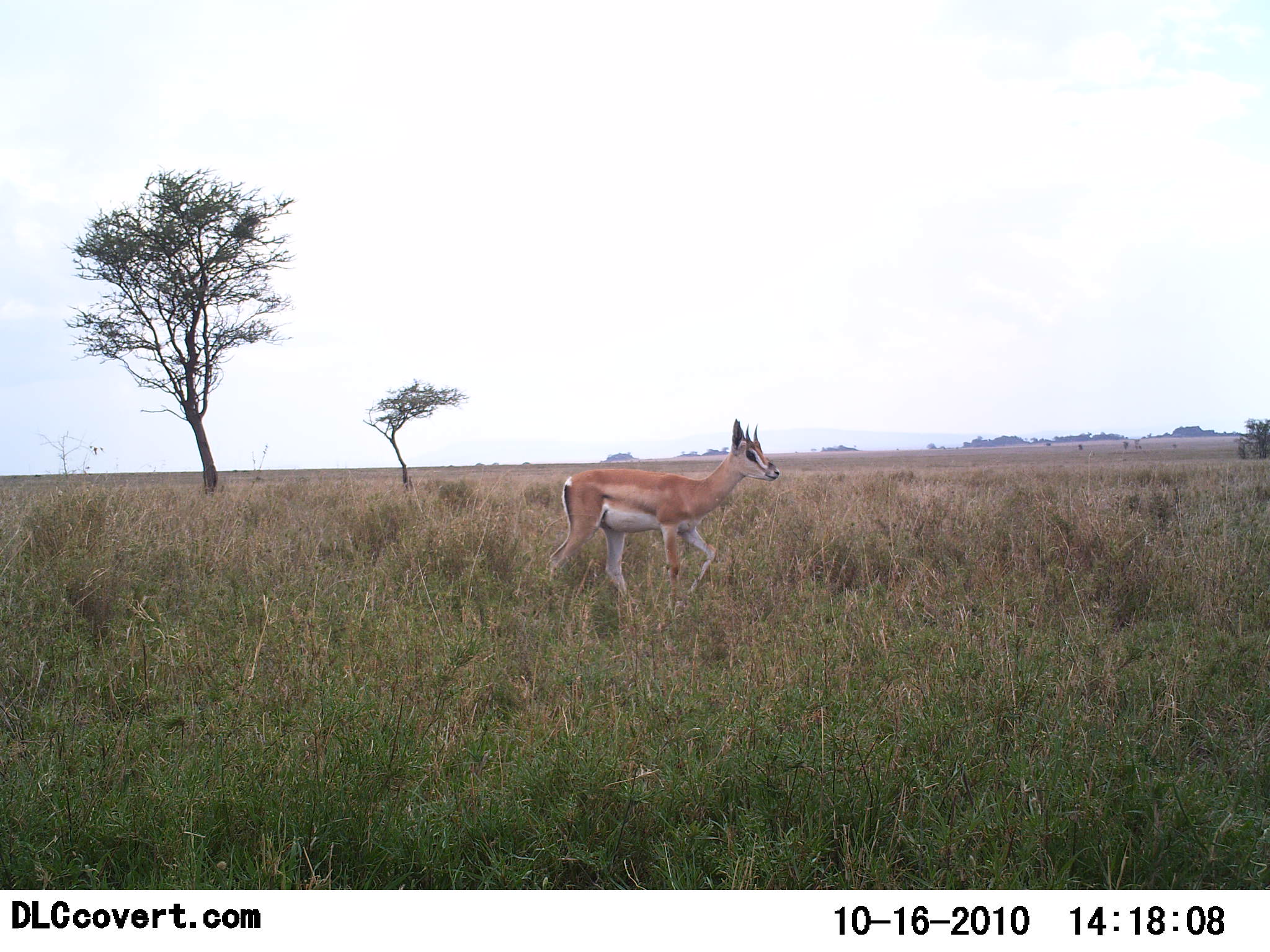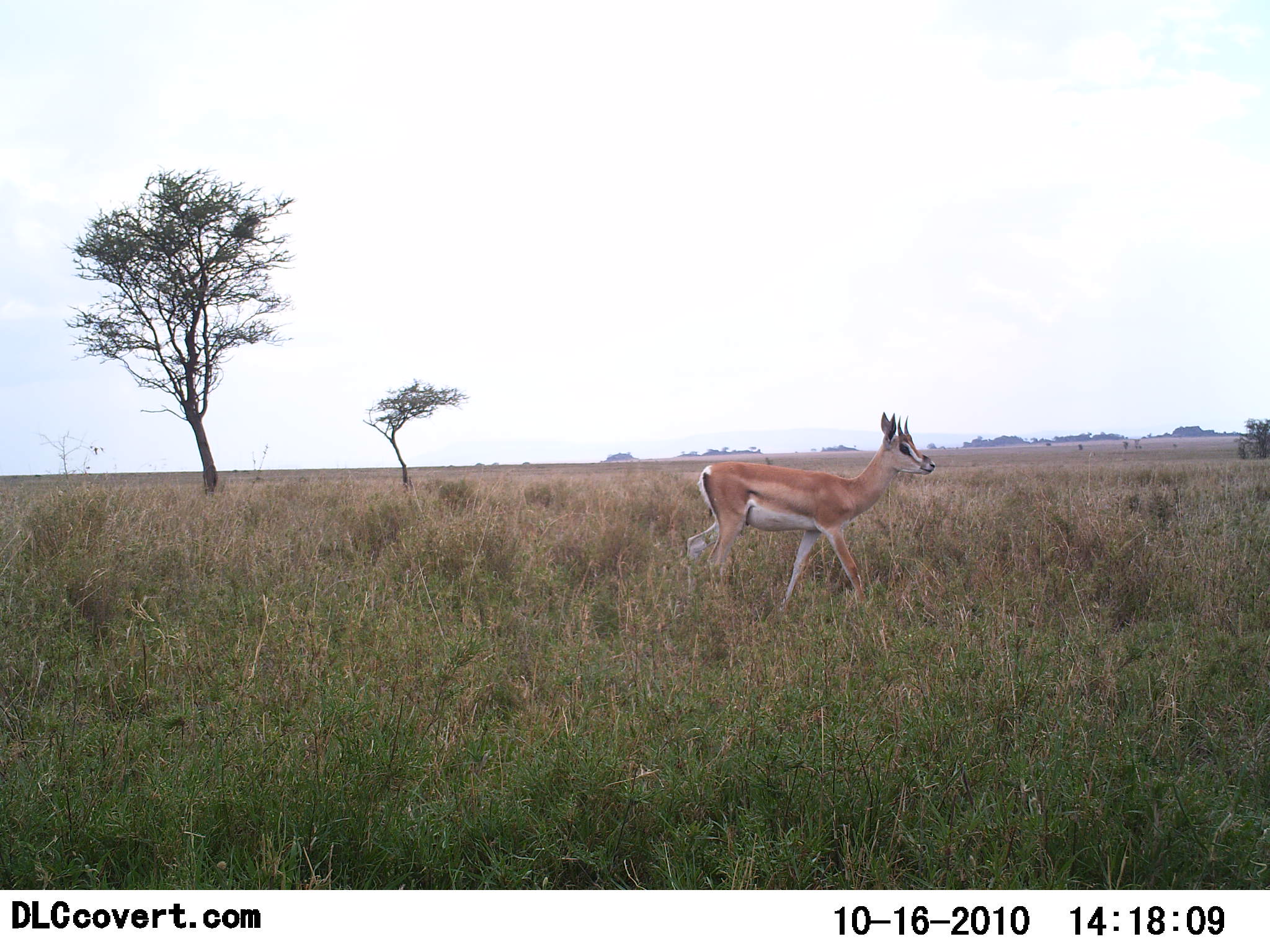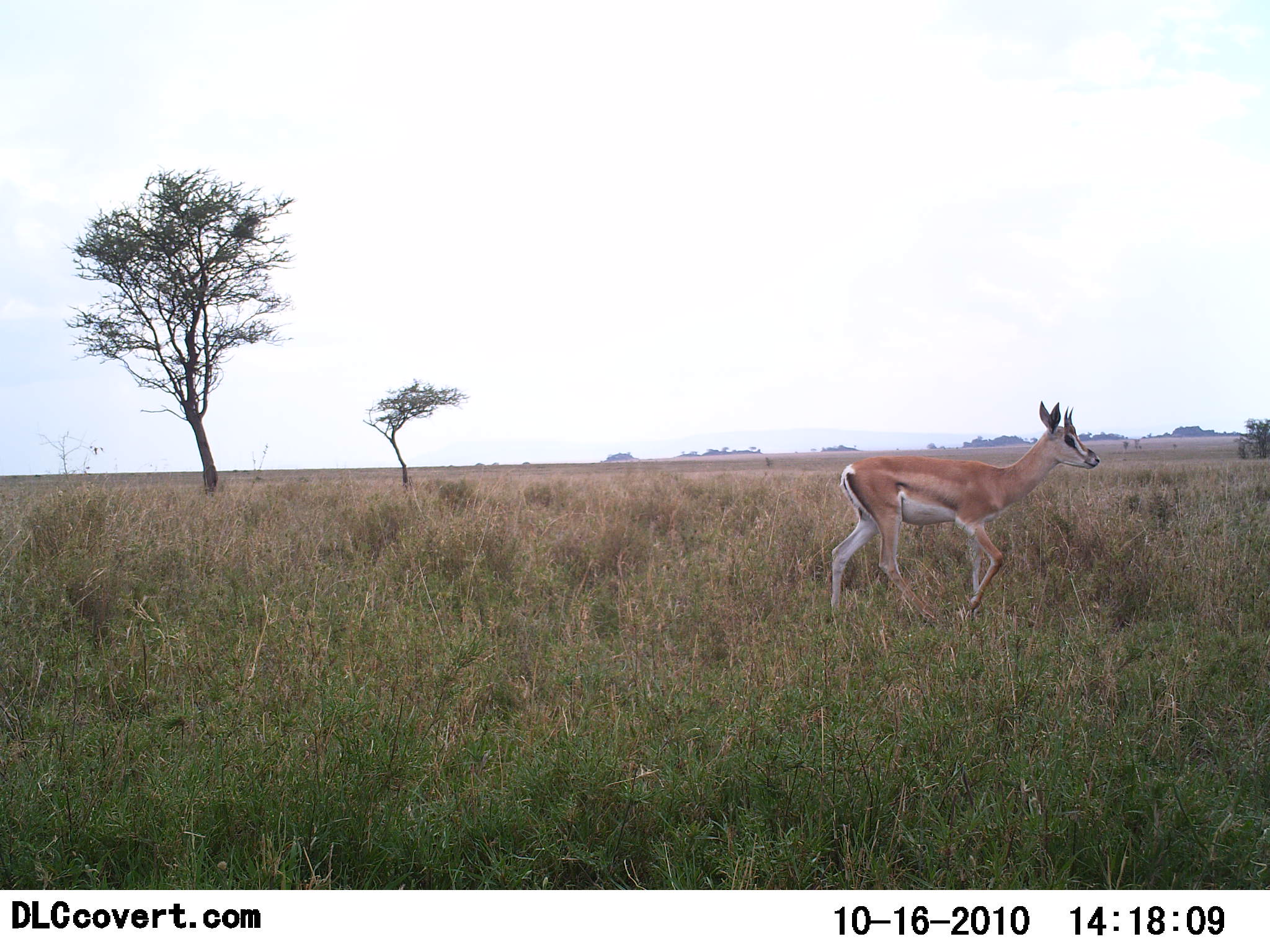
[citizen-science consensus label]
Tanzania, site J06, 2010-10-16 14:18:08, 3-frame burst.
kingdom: Animalia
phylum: Chordata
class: Mammalia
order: Artiodactyla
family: Bovidae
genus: Nanger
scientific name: Nanger granti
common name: grant's gazelle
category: gazellegrants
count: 1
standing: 0%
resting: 0%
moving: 100%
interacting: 0%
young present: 0%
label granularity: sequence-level